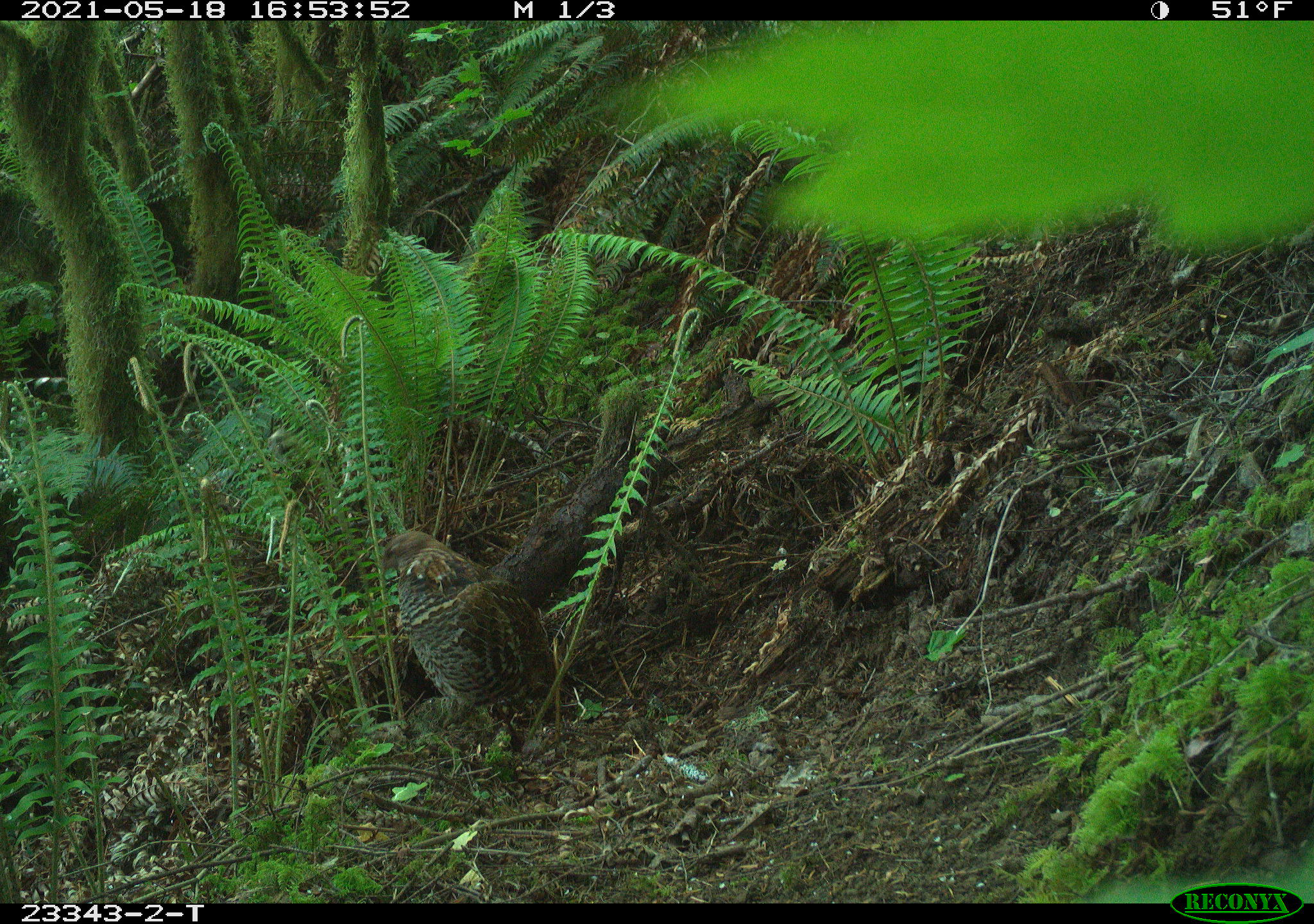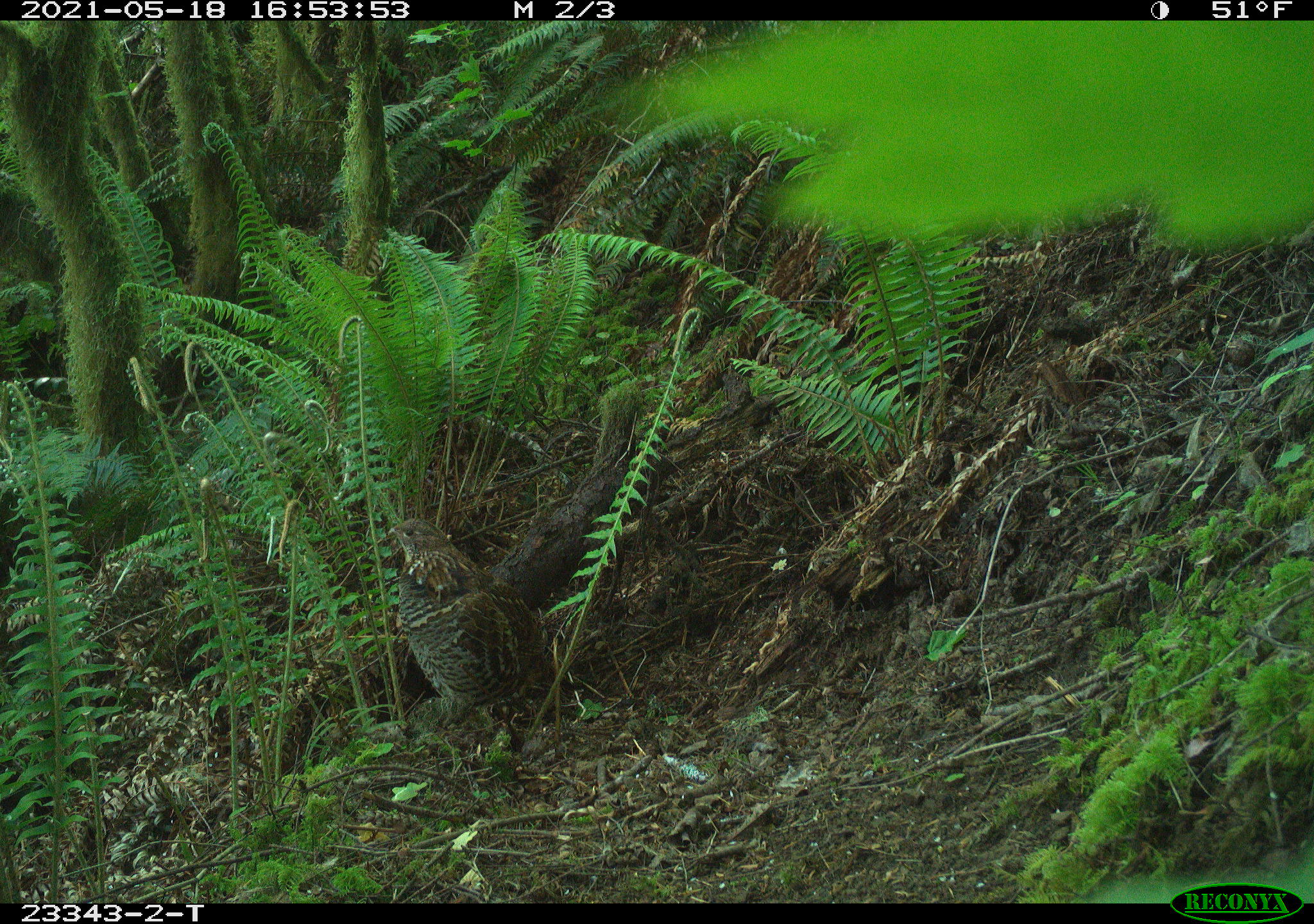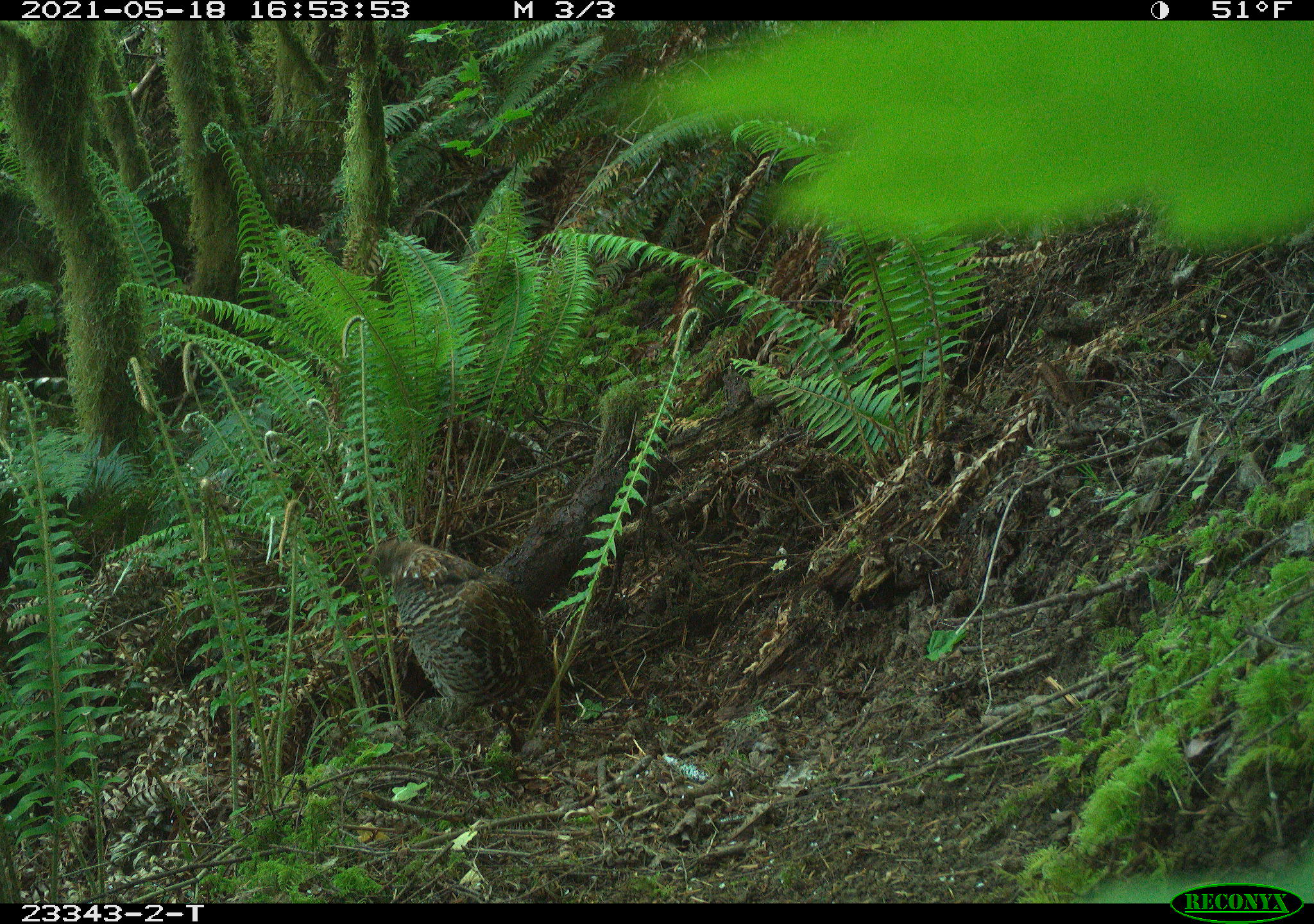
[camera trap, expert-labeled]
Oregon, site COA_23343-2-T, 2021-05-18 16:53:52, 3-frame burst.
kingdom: Animalia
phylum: Chordata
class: Aves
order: Galliformes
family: Phasianidae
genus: Bonasa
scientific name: Bonasa umbellus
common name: ruffed grouse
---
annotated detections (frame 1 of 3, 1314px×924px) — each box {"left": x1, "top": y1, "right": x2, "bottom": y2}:
ruffed grouse: {"left": 372, "top": 526, "right": 567, "bottom": 743}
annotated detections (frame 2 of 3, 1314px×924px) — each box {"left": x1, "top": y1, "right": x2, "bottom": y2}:
ruffed grouse: {"left": 382, "top": 513, "right": 554, "bottom": 737}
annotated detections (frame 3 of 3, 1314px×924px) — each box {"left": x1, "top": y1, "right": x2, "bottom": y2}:
ruffed grouse: {"left": 354, "top": 534, "right": 559, "bottom": 726}